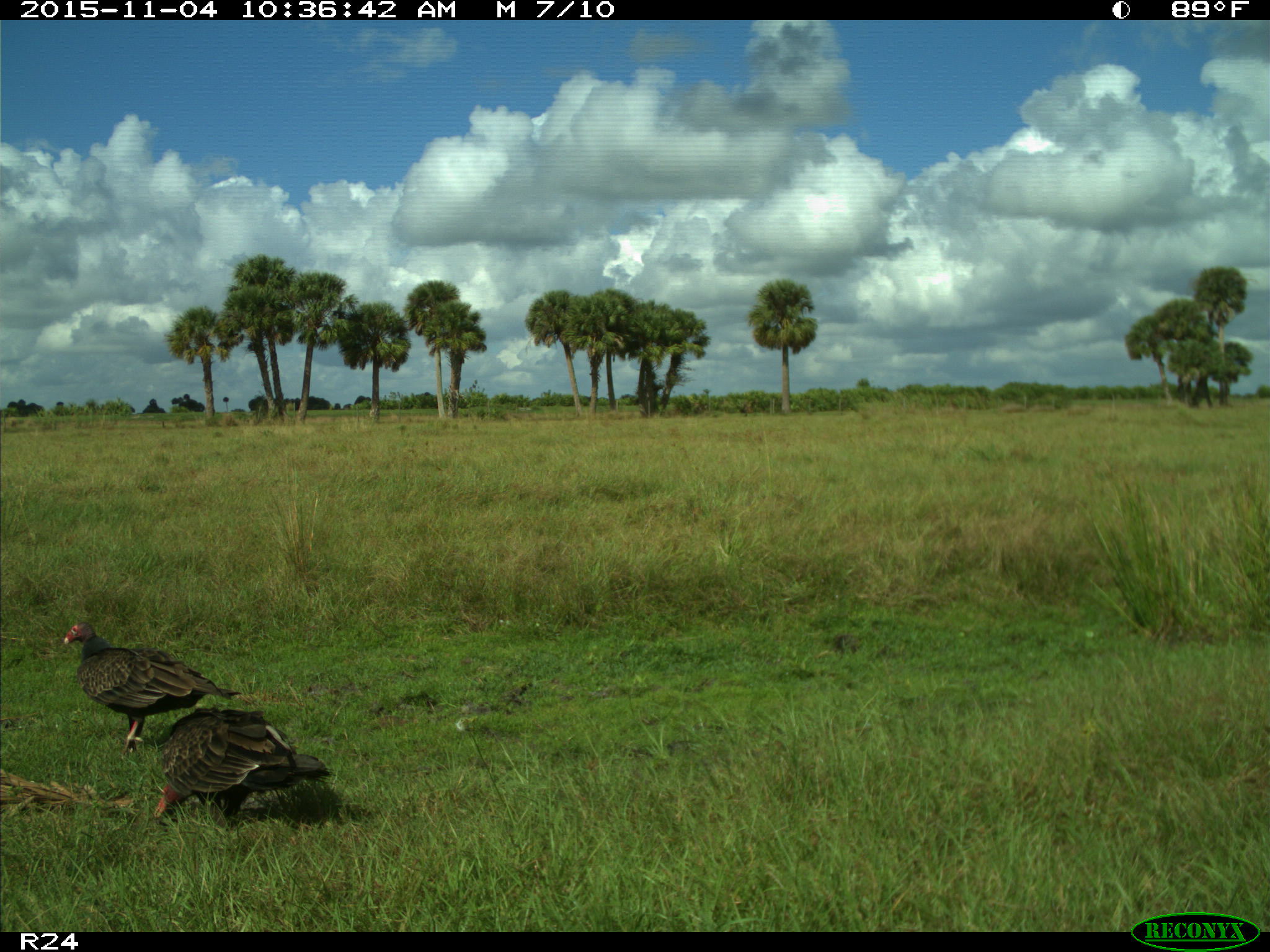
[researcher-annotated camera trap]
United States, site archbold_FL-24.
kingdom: Animalia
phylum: Chordata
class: Aves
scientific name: Aves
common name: birds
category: unidentified bird